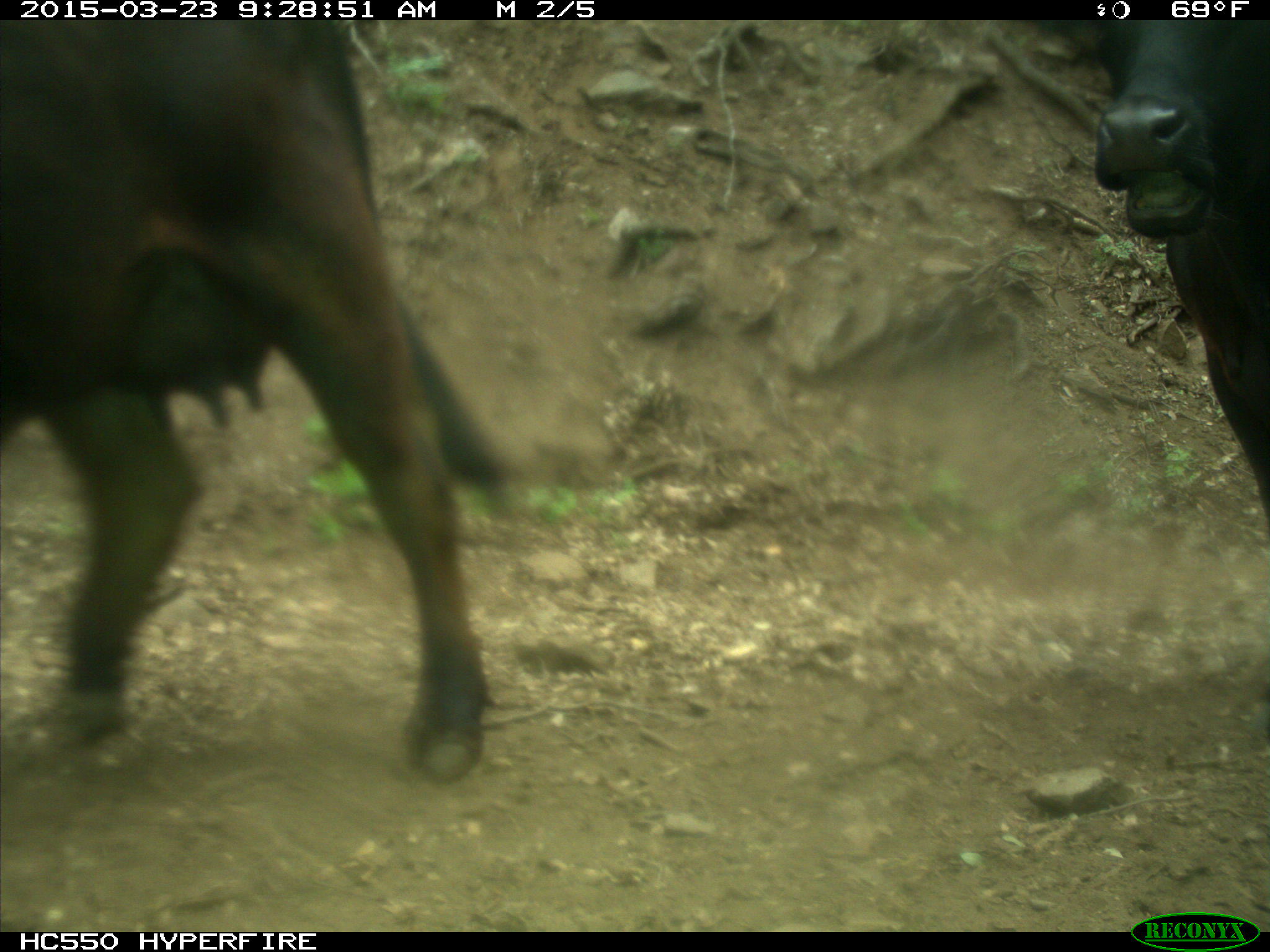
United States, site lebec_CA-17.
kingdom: Animalia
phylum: Chordata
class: Mammalia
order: Artiodactyla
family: Bovidae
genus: Bos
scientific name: Bos taurus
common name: domestic cow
Bos taurus (domestic cow).